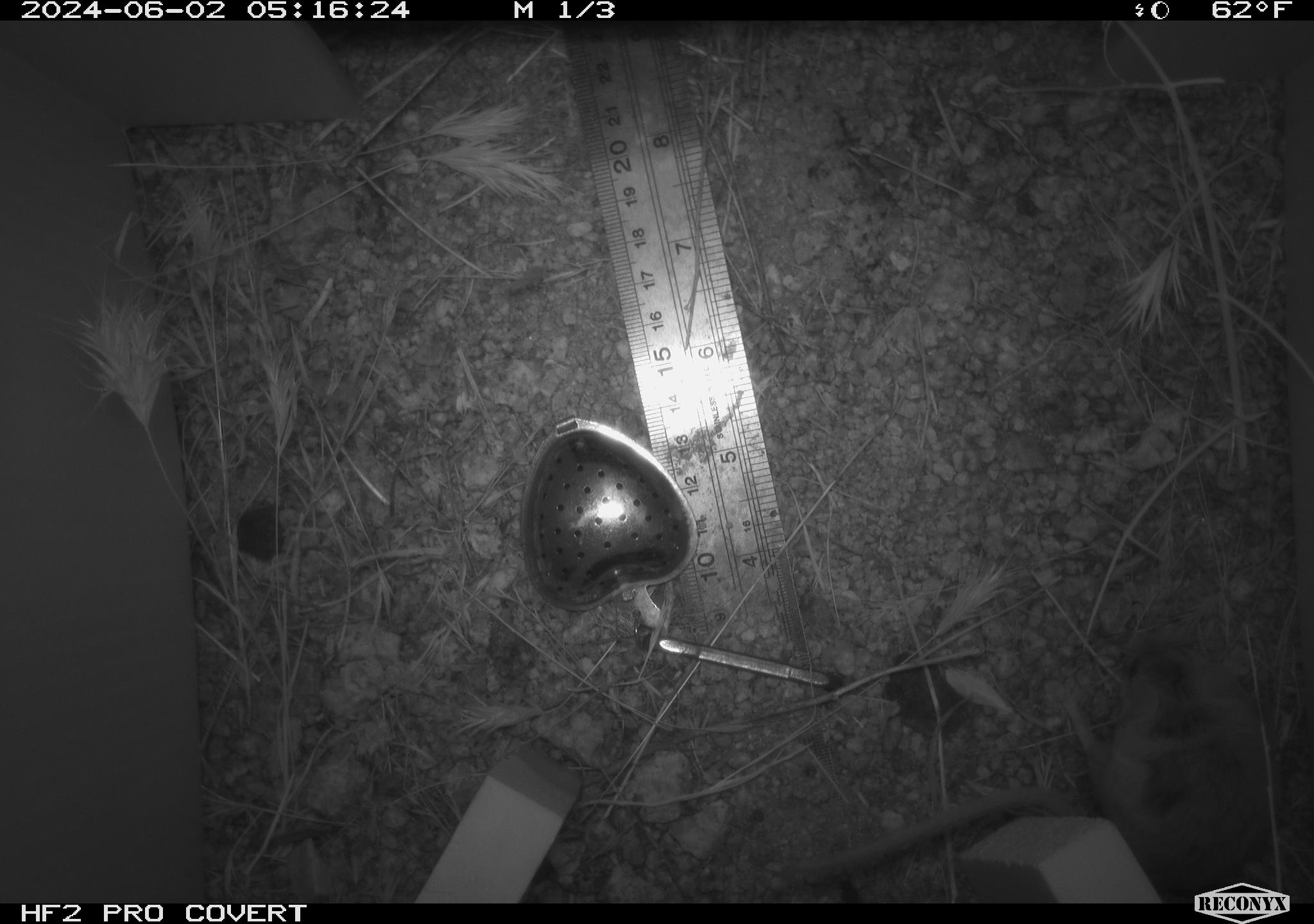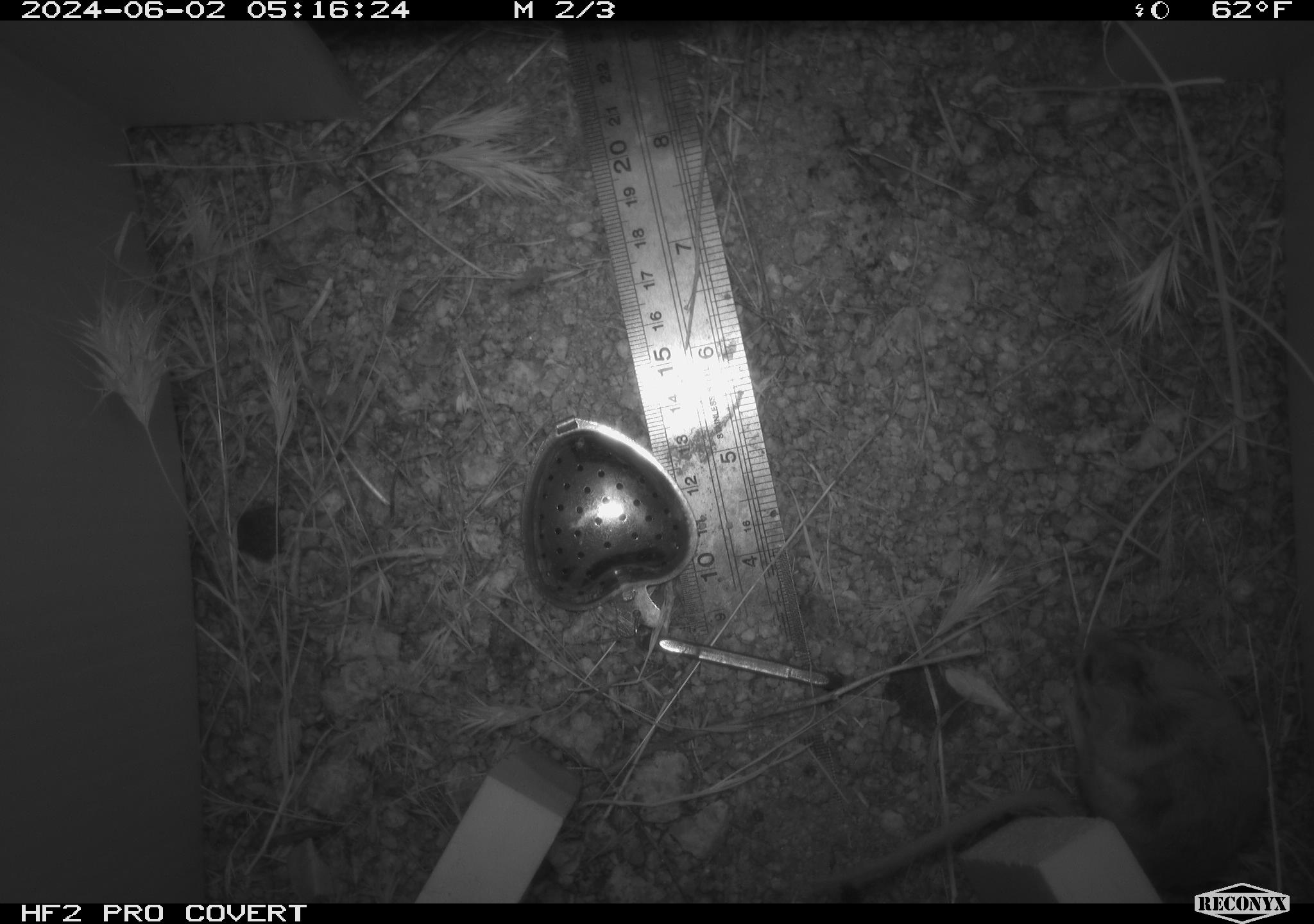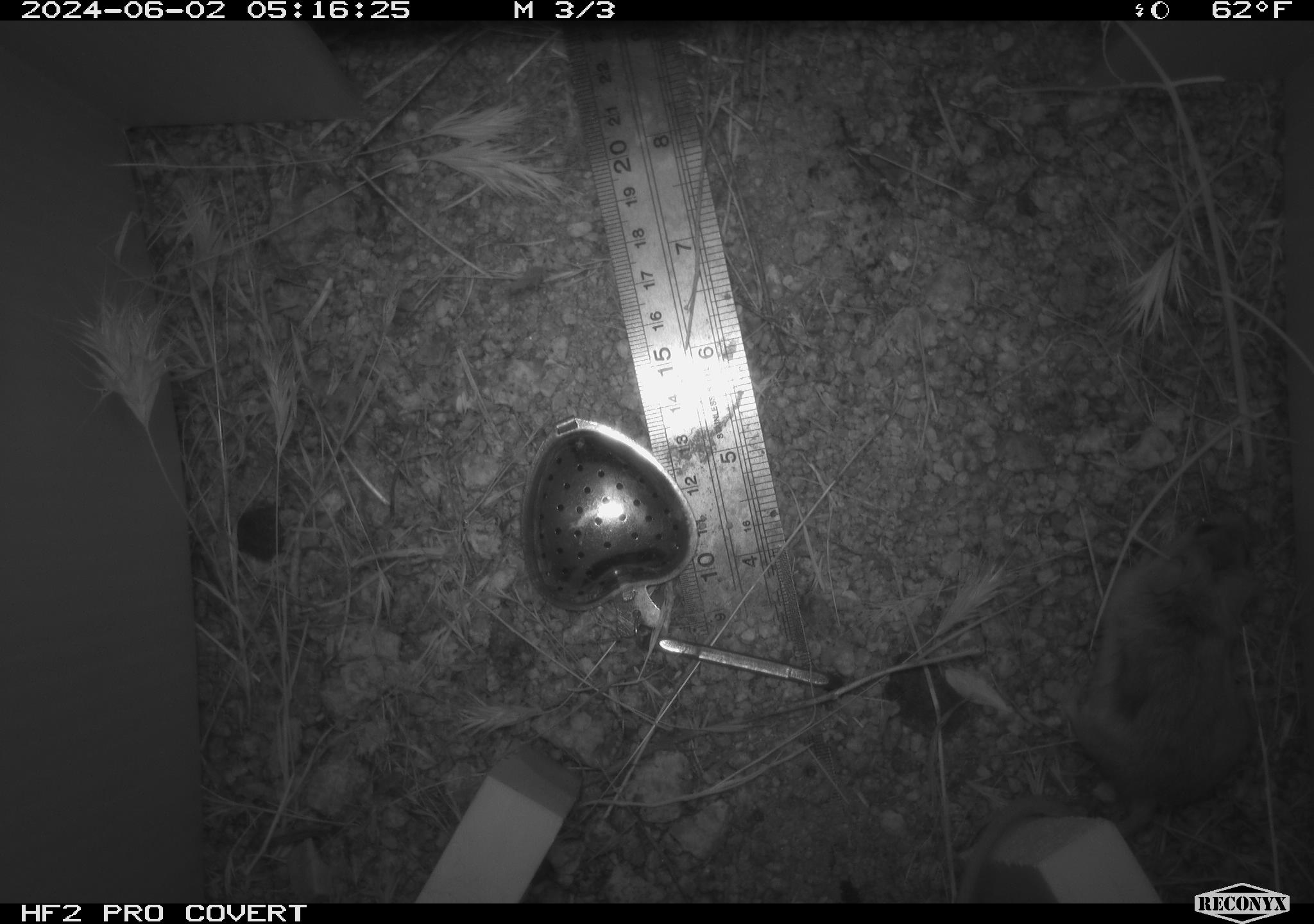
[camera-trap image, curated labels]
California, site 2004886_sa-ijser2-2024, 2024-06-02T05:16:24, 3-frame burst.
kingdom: Animalia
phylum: Chordata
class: Mammalia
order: Rodentia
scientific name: Rodentia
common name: mouse species